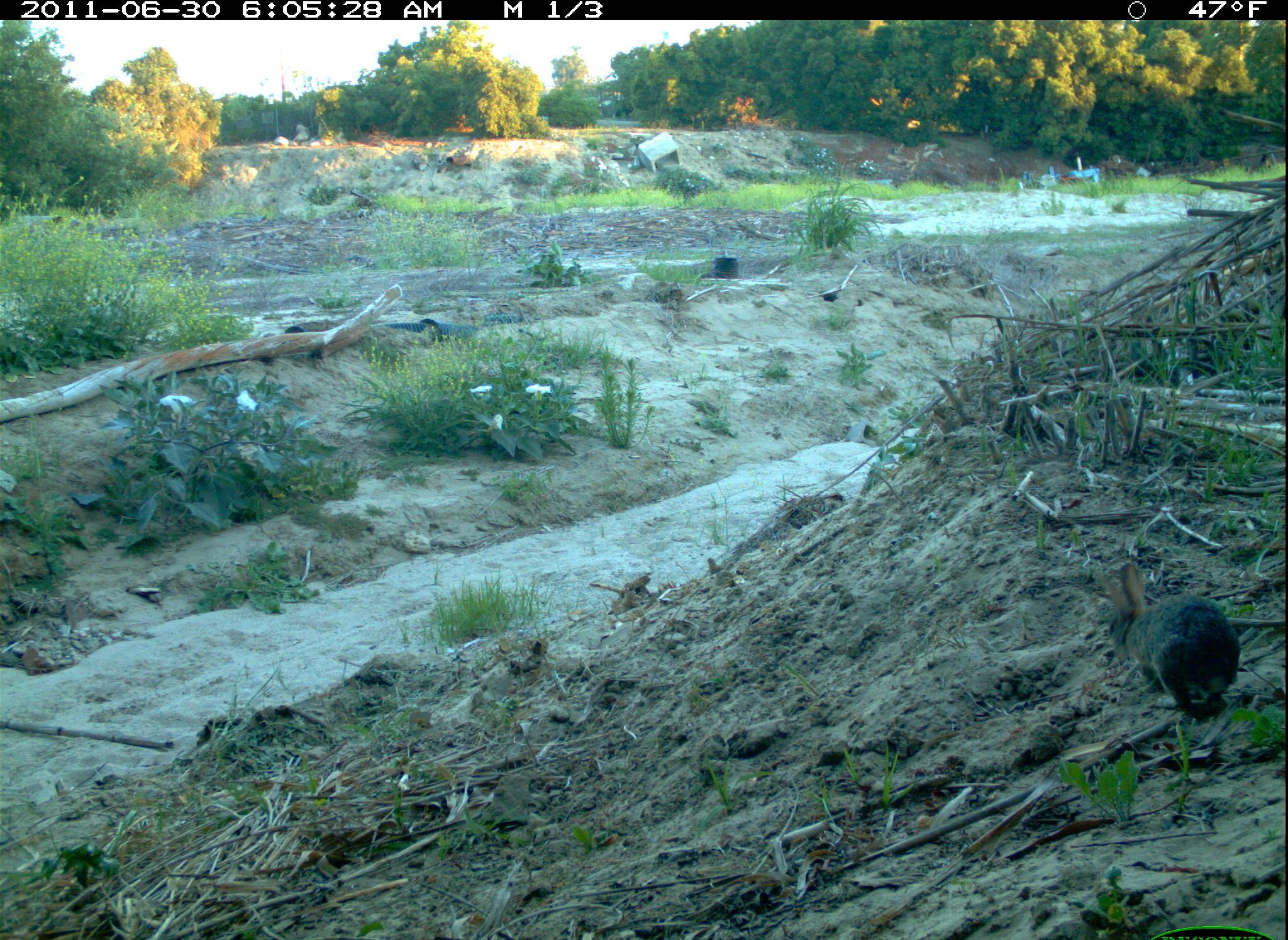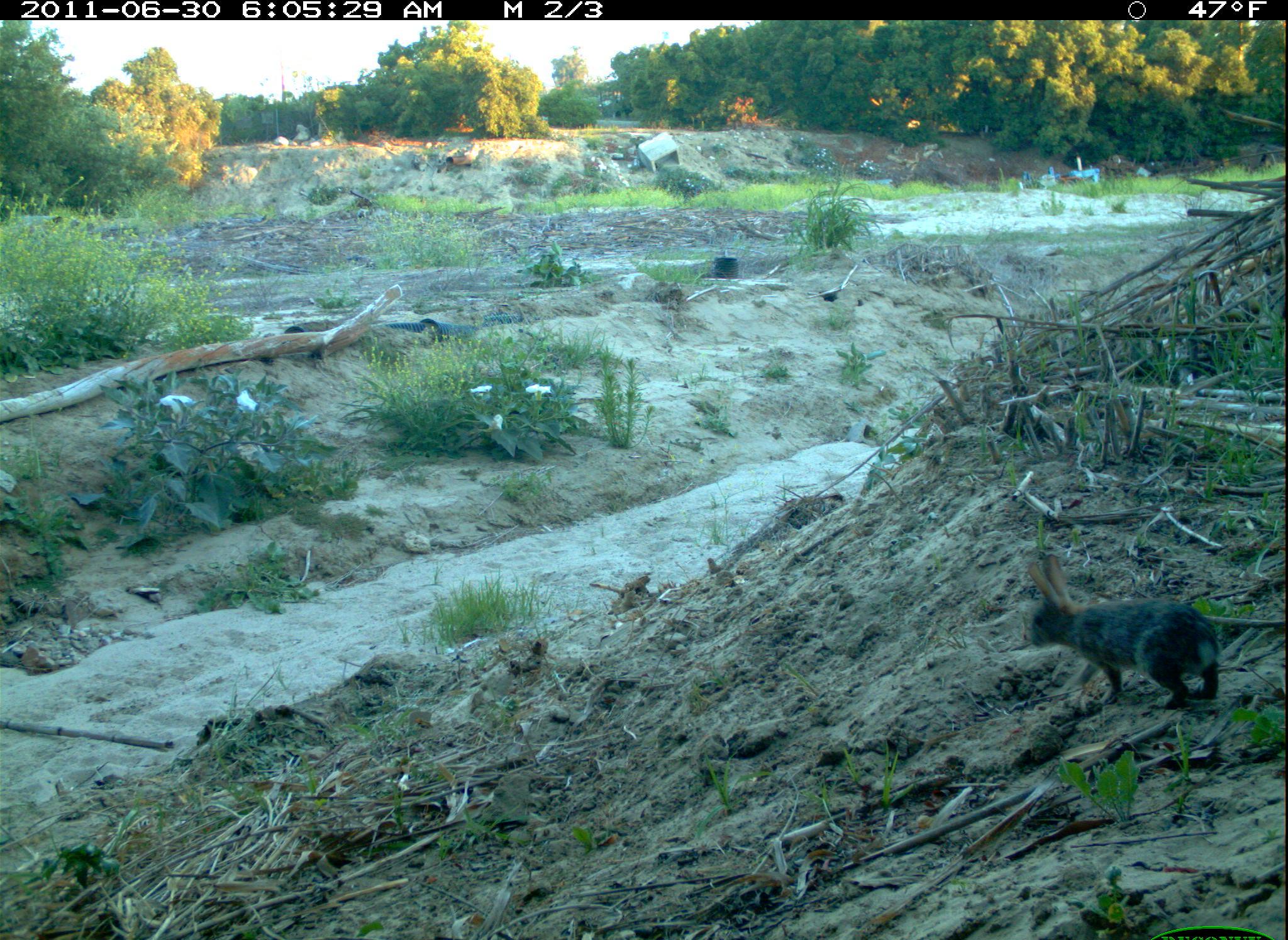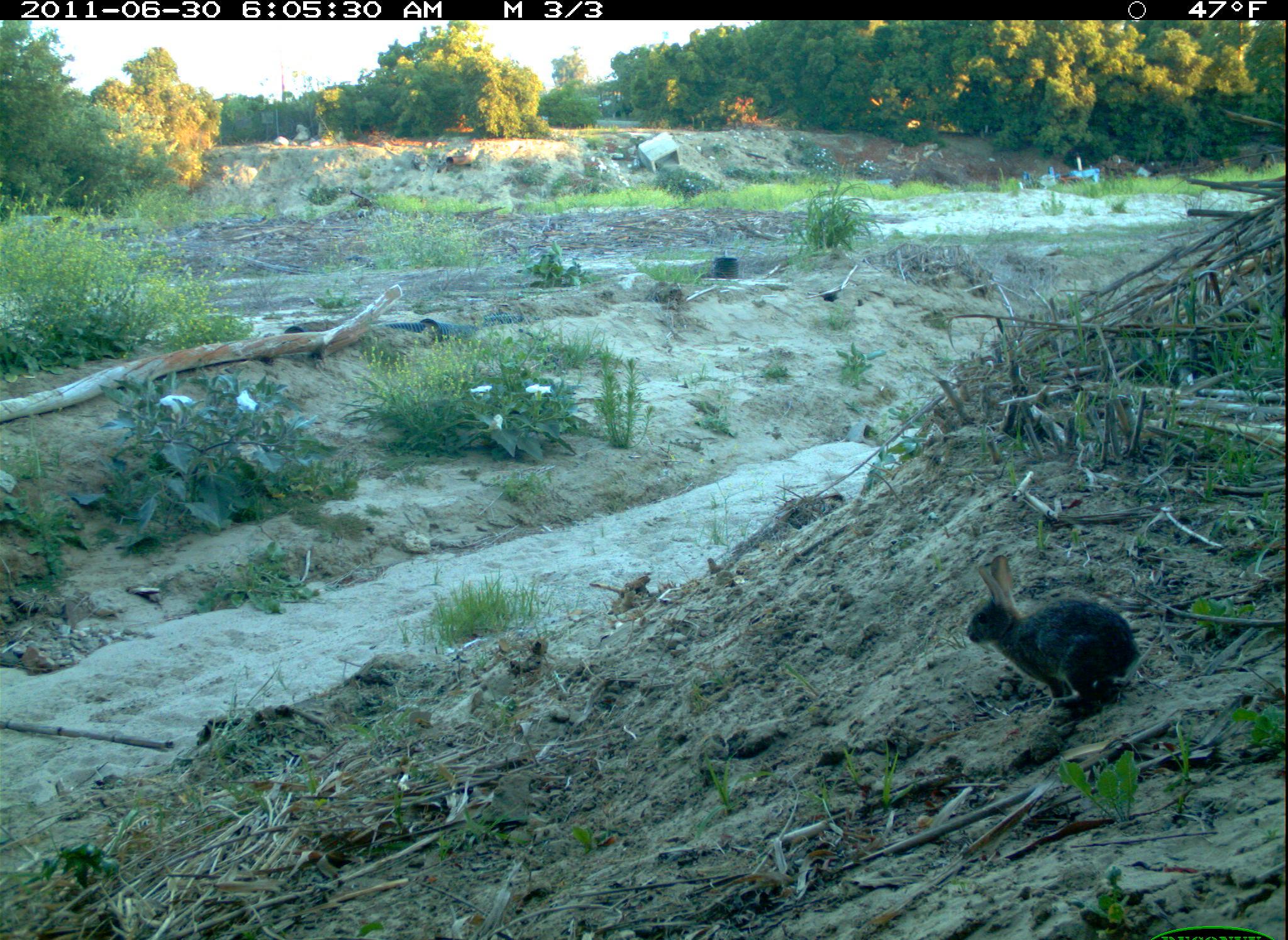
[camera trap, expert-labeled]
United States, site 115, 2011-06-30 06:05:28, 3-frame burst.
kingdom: Animalia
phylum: Chordata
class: Mammalia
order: Lagomorpha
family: Leporidae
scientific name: Leporidae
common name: rabbits and hares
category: rabbit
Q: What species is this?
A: Rabbit (rabbits and hares) (Leporidae).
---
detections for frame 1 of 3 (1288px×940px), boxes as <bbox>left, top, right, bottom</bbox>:
rabbit: <bbox>1095, 532, 1256, 731</bbox>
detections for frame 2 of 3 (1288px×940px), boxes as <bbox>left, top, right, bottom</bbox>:
rabbit: <bbox>1016, 546, 1230, 718</bbox>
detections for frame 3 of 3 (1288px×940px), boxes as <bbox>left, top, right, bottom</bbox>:
rabbit: <bbox>945, 538, 1148, 722</bbox>